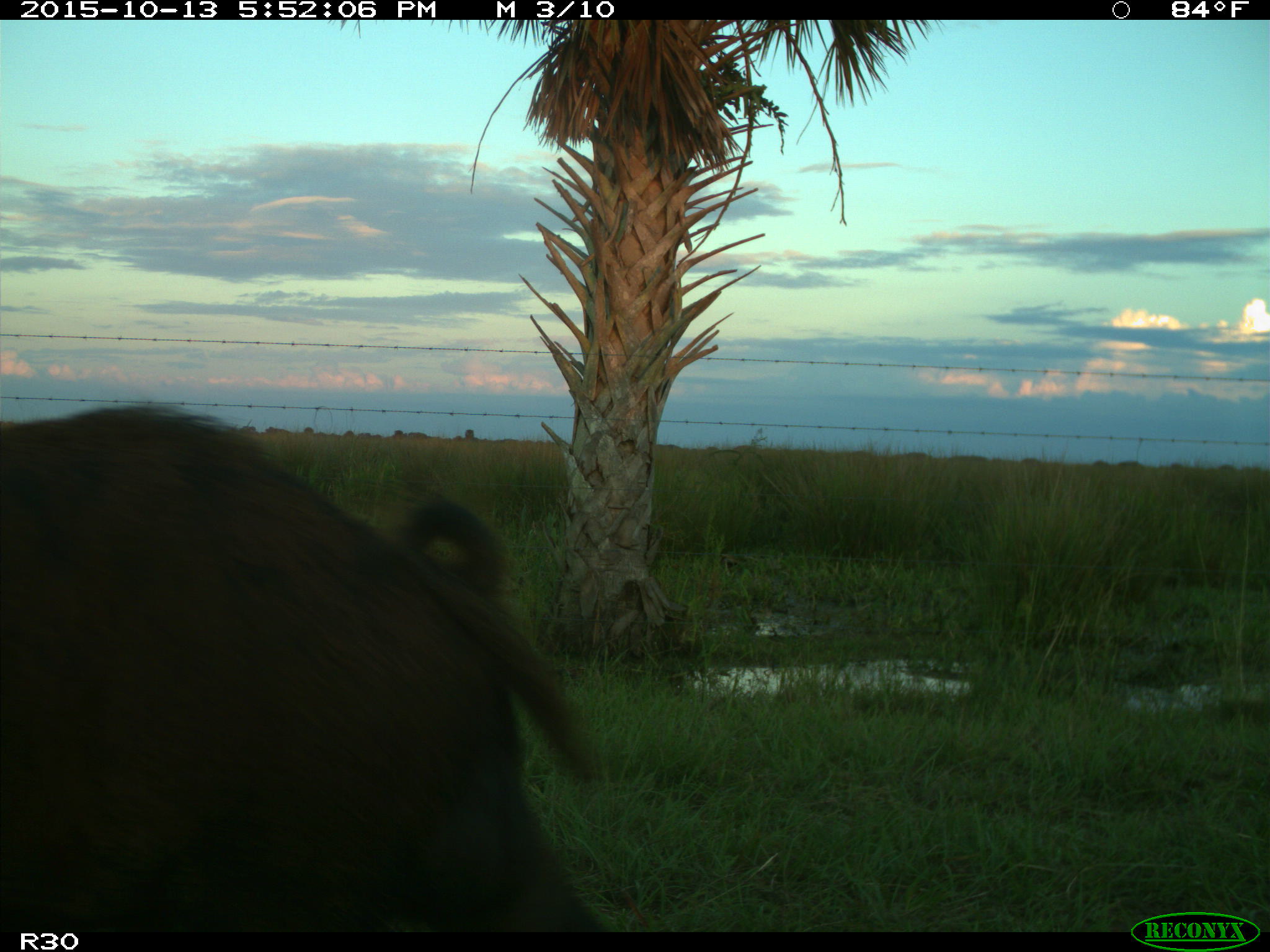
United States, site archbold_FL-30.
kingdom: Animalia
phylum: Chordata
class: Mammalia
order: Artiodactyla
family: Suidae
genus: Sus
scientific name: Sus scrofa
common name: wild boar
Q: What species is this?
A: Sus scrofa (wild boar).